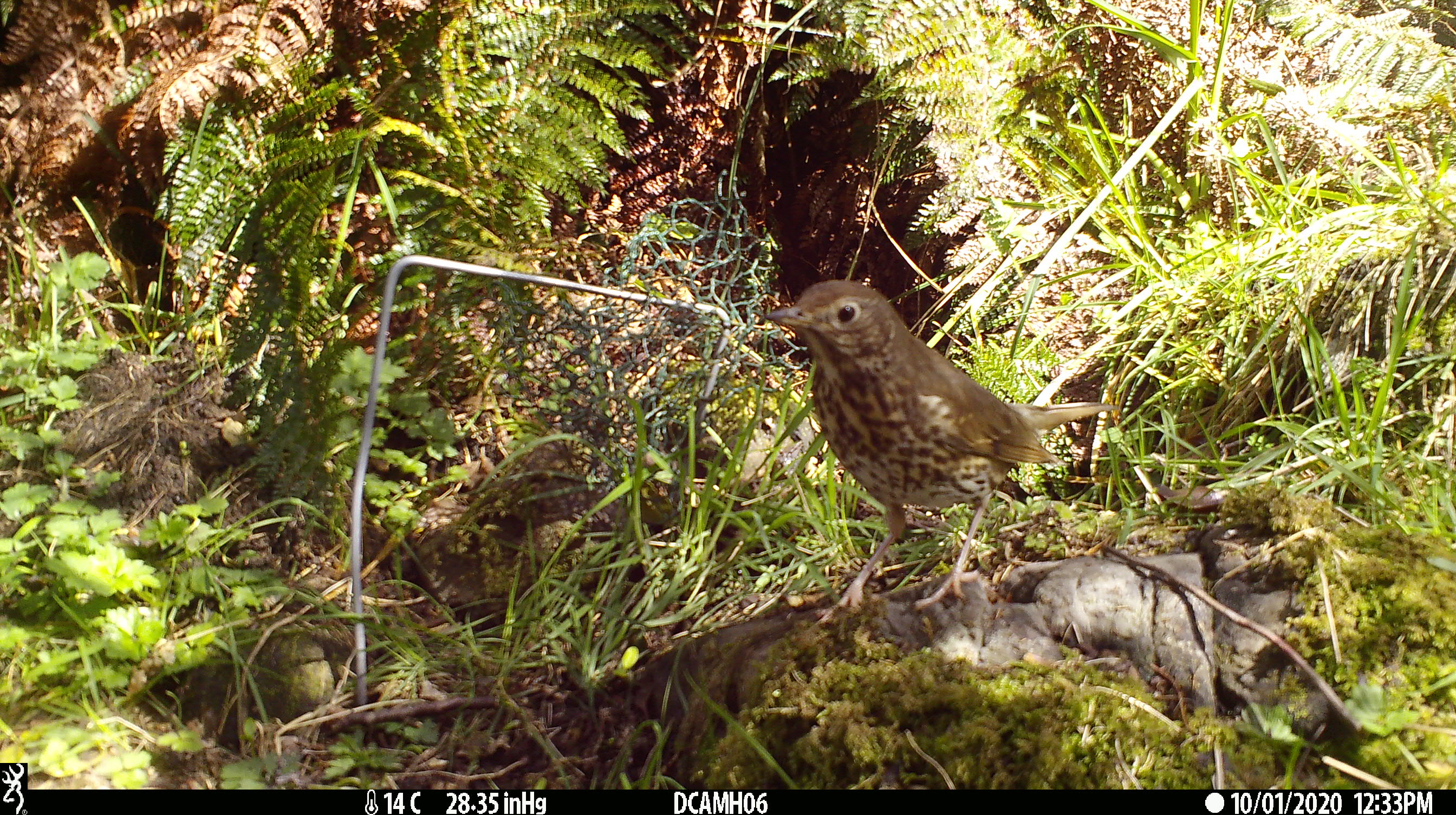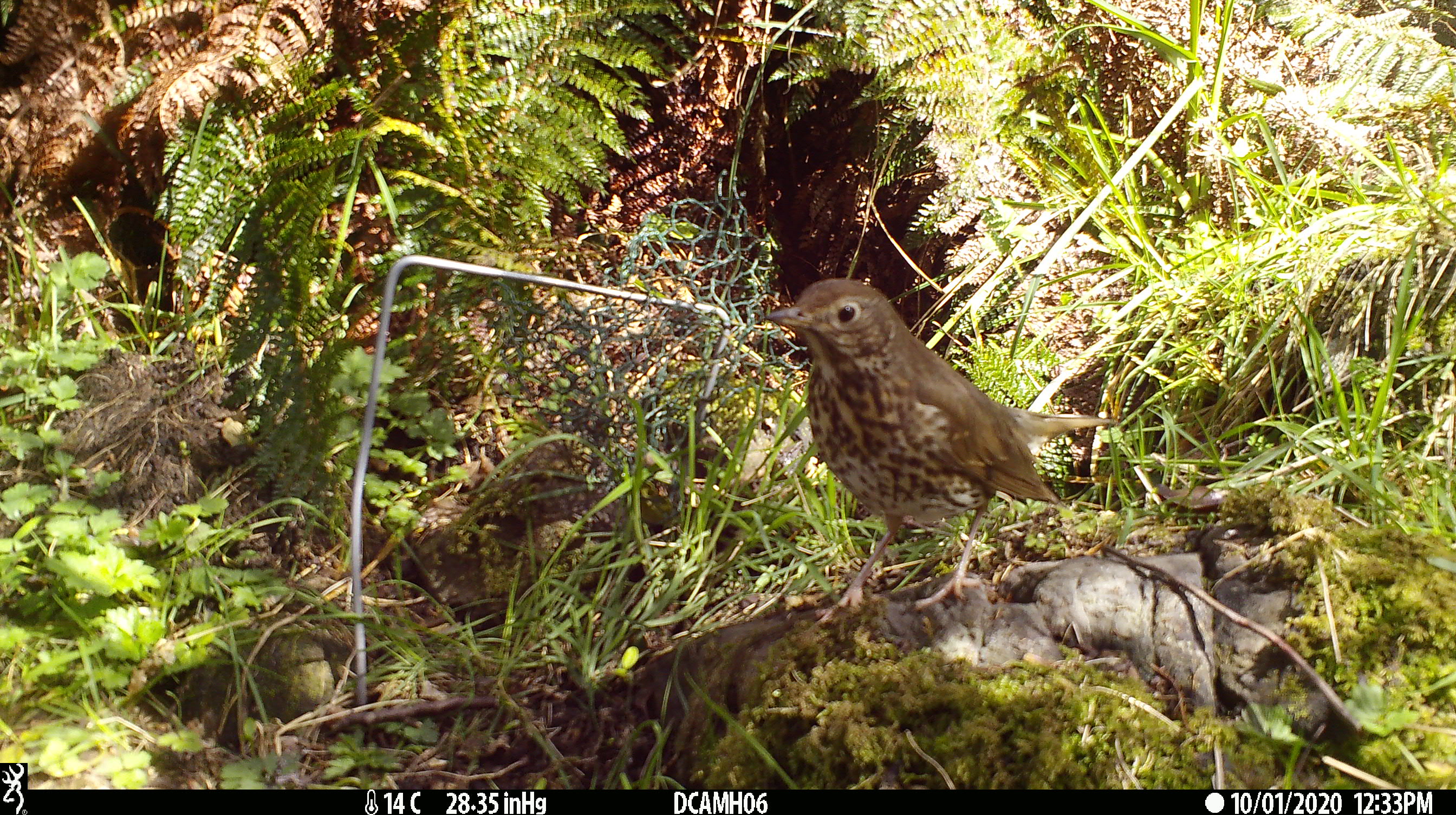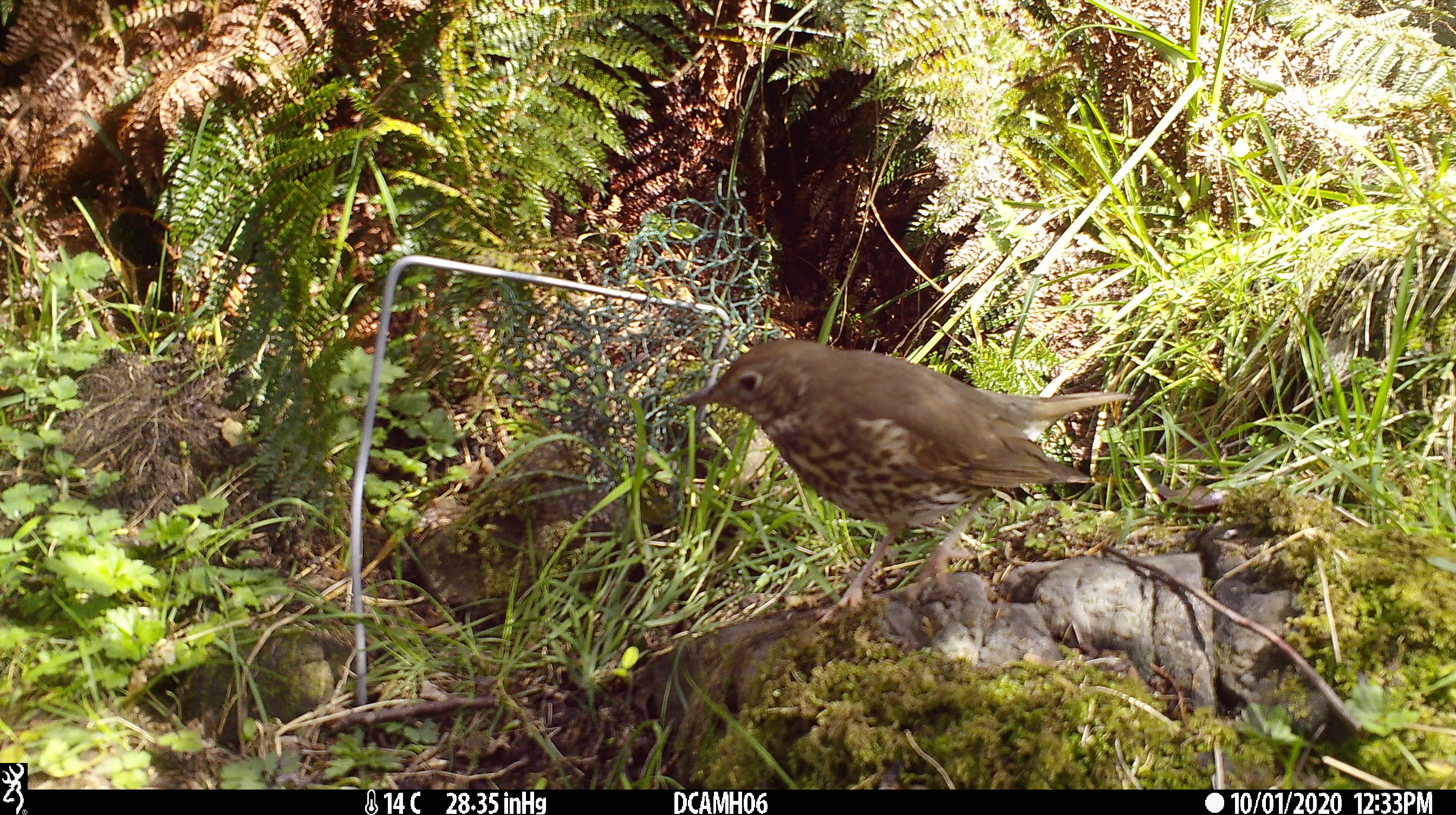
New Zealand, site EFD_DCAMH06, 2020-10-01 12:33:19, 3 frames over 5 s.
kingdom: Animalia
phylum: Chordata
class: Aves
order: Passeriformes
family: Turdidae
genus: Turdus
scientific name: Turdus philomelos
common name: song thrush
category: thrush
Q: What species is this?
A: Thrush (song thrush) (Turdus philomelos).